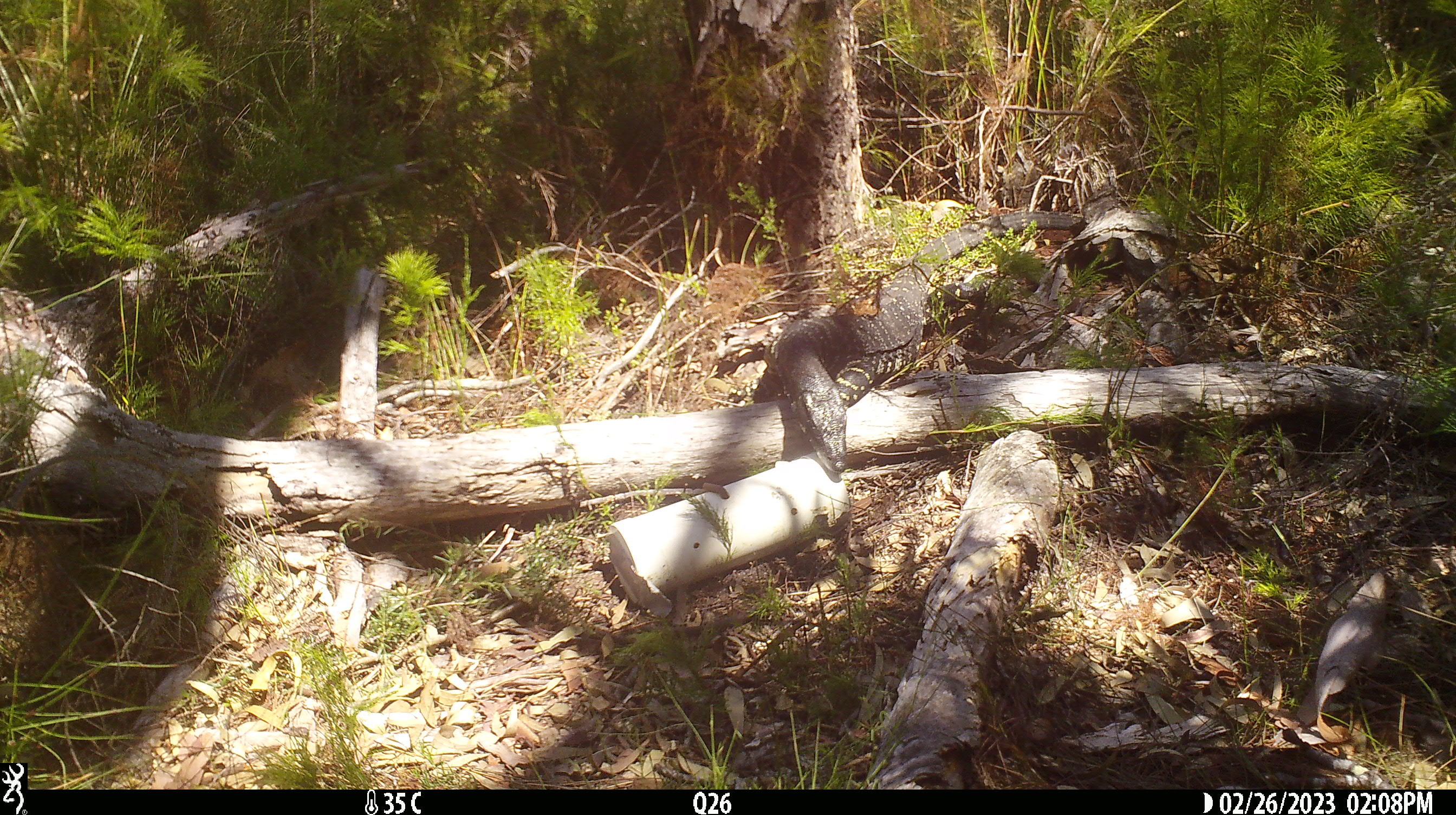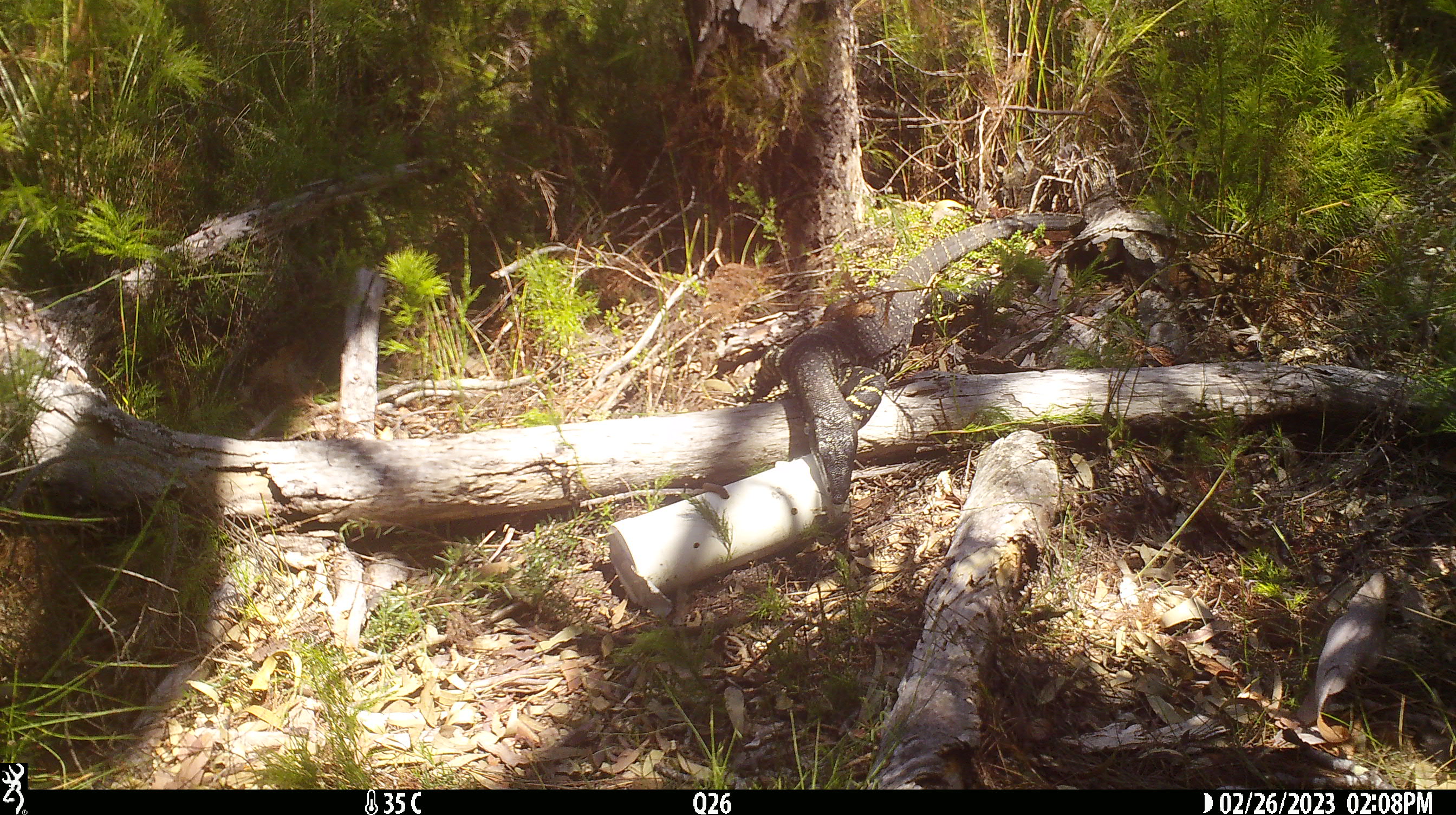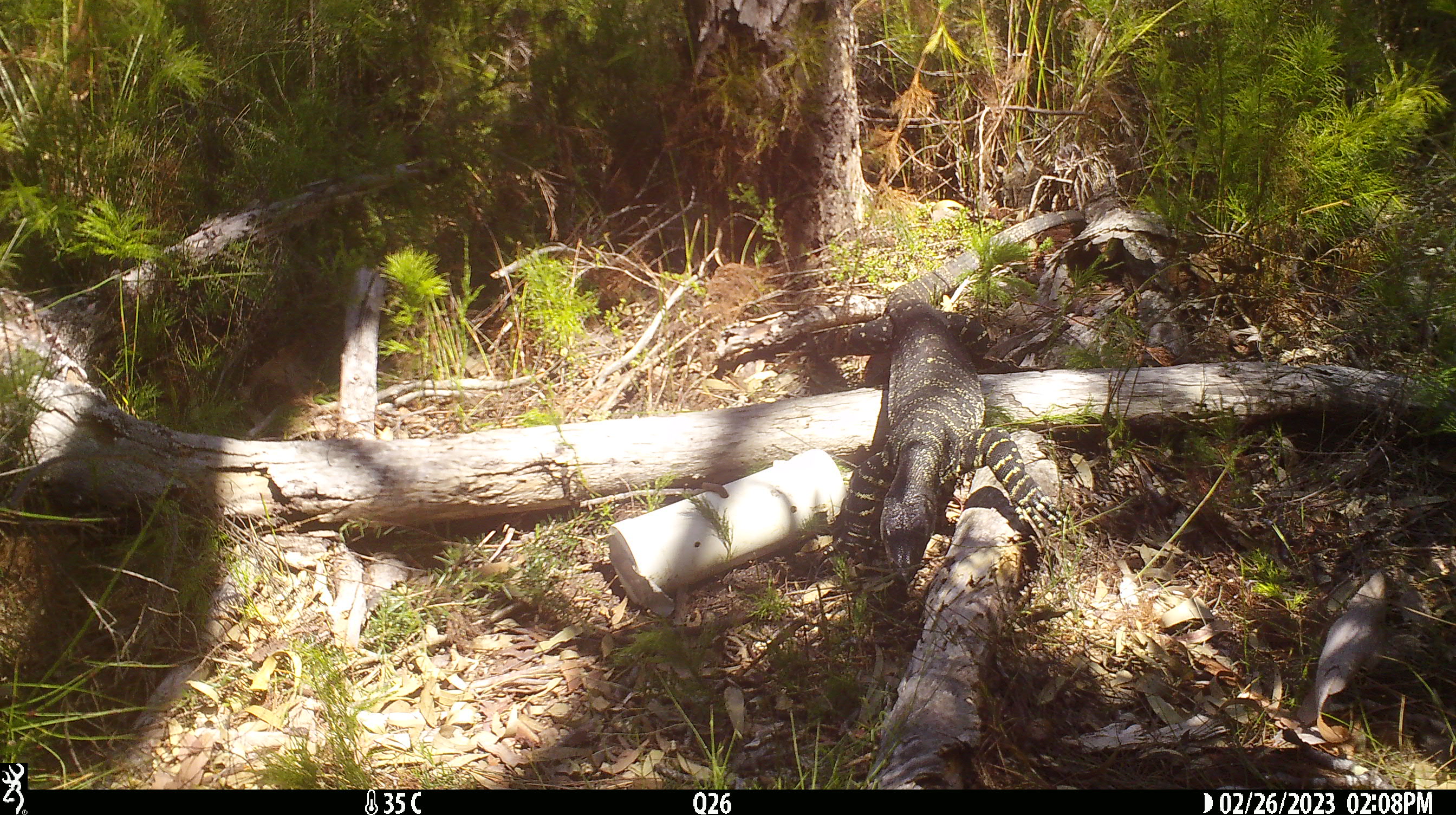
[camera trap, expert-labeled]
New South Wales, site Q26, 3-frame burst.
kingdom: Animalia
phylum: Chordata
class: Reptilia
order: Squamata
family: Varanidae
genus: Varanus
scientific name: Varanus varius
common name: lace monitor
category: goanna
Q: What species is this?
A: Goanna (lace monitor) (Varanus varius).